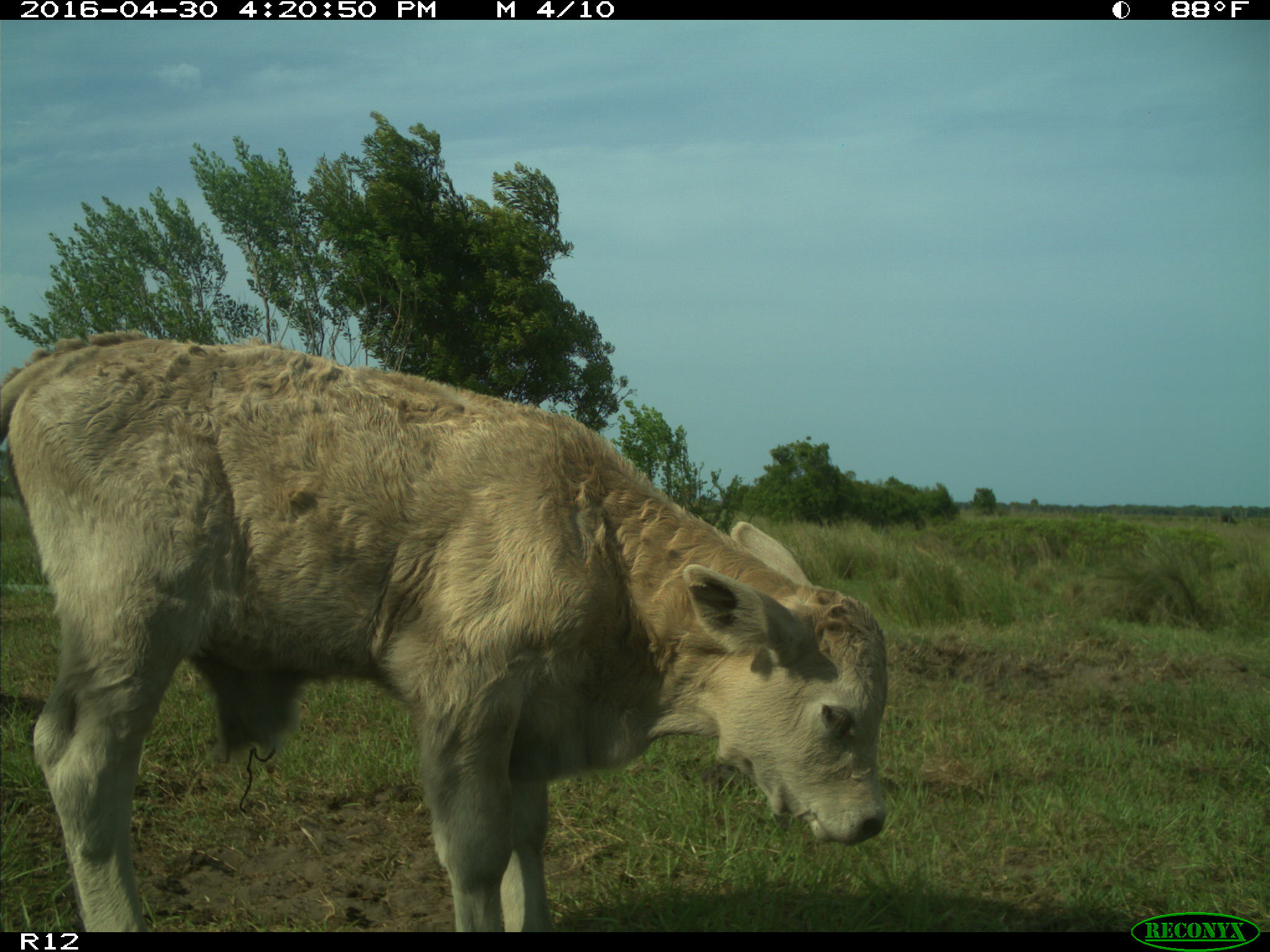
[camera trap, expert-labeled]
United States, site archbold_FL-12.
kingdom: Animalia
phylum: Chordata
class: Mammalia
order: Artiodactyla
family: Bovidae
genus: Bos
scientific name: Bos taurus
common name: domestic cow